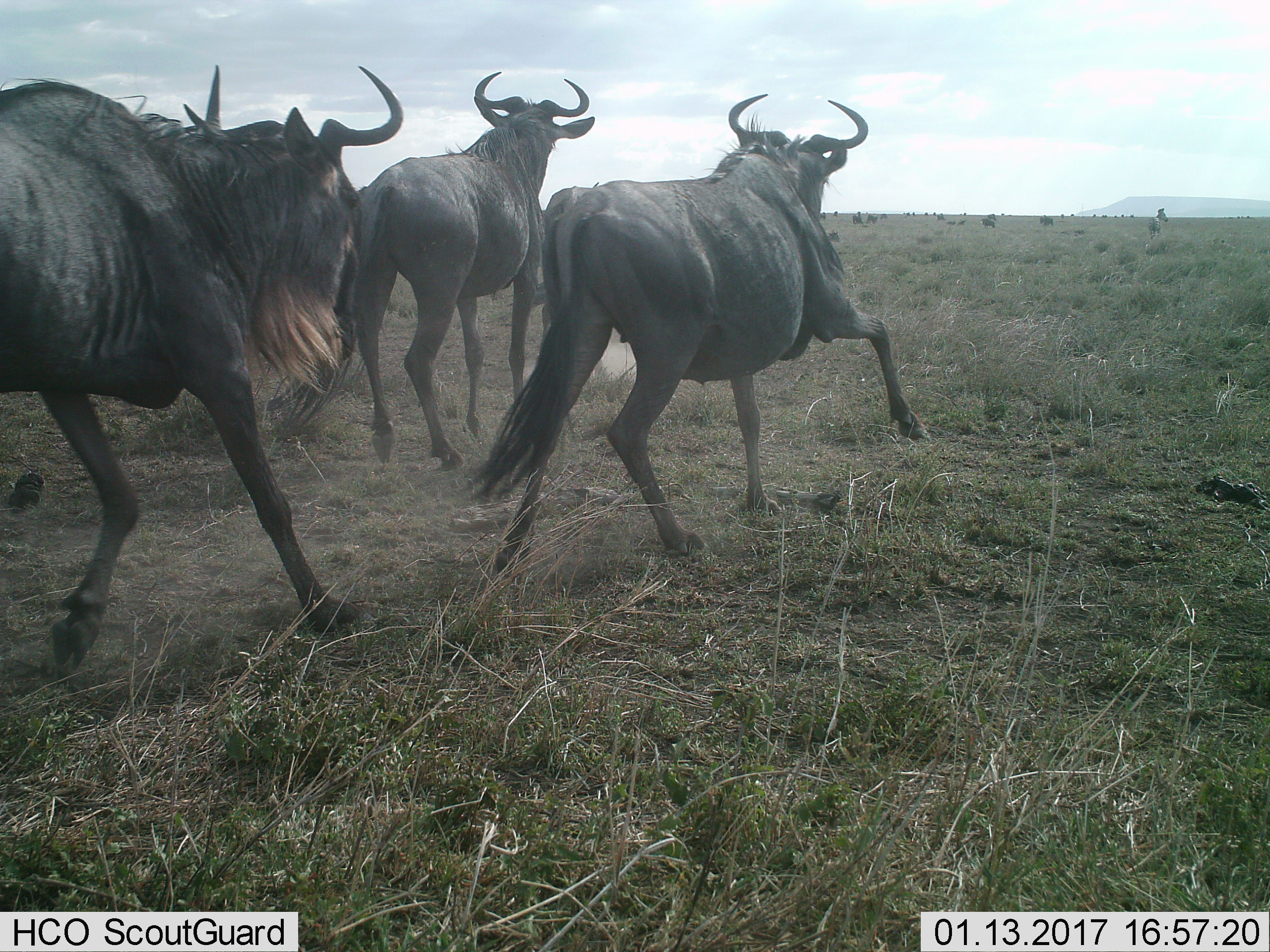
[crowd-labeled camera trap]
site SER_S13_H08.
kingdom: Animalia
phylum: Chordata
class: Mammalia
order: Artiodactyla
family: Bovidae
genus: Connochaetes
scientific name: Connochaetes taurinus taurinus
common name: blue wildebeest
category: wildebeestblue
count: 5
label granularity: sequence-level